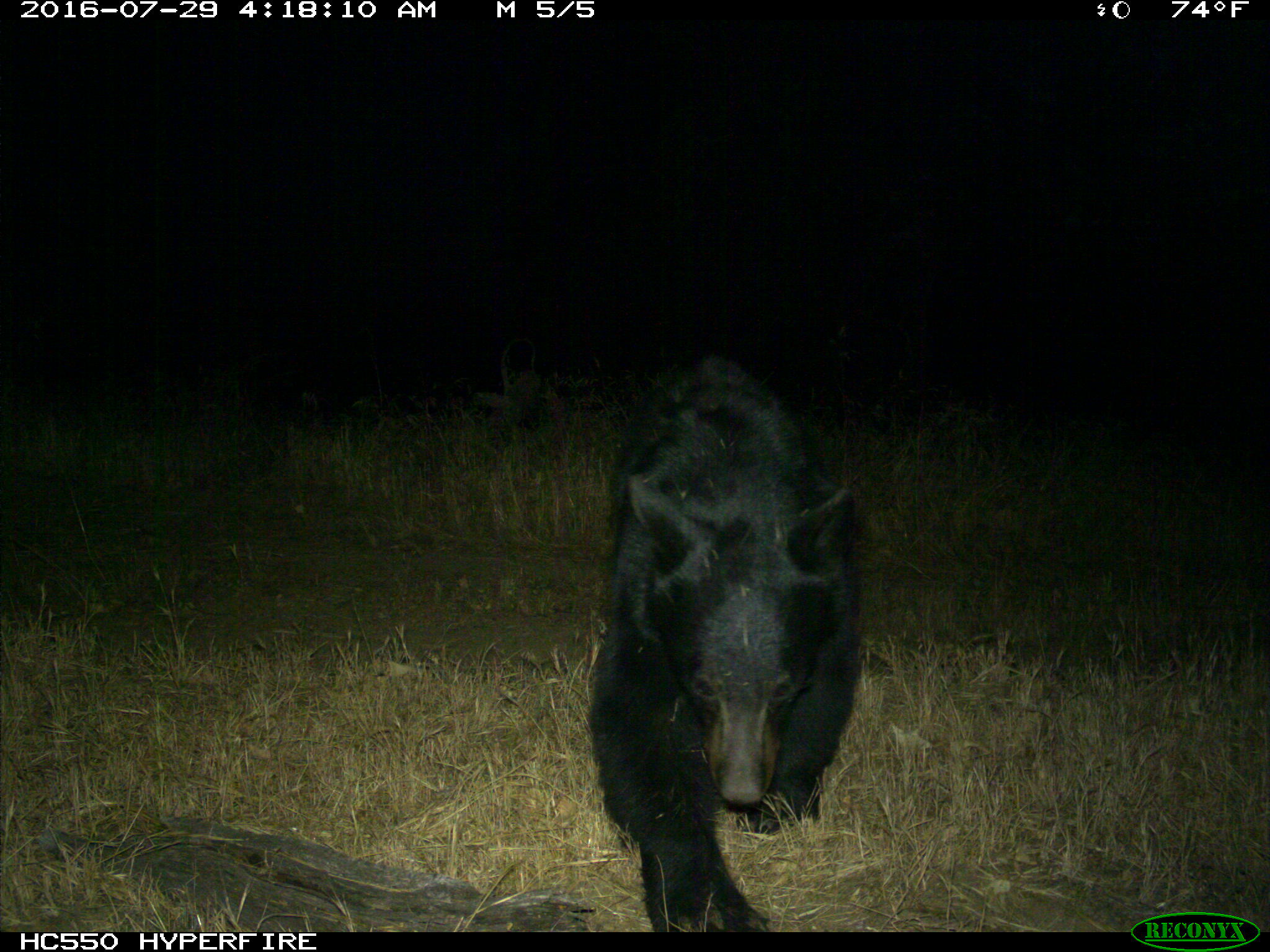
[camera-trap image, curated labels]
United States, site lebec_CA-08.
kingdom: Animalia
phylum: Chordata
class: Mammalia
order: Carnivora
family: Ursidae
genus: Ursus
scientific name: Ursus americanus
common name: american black bear